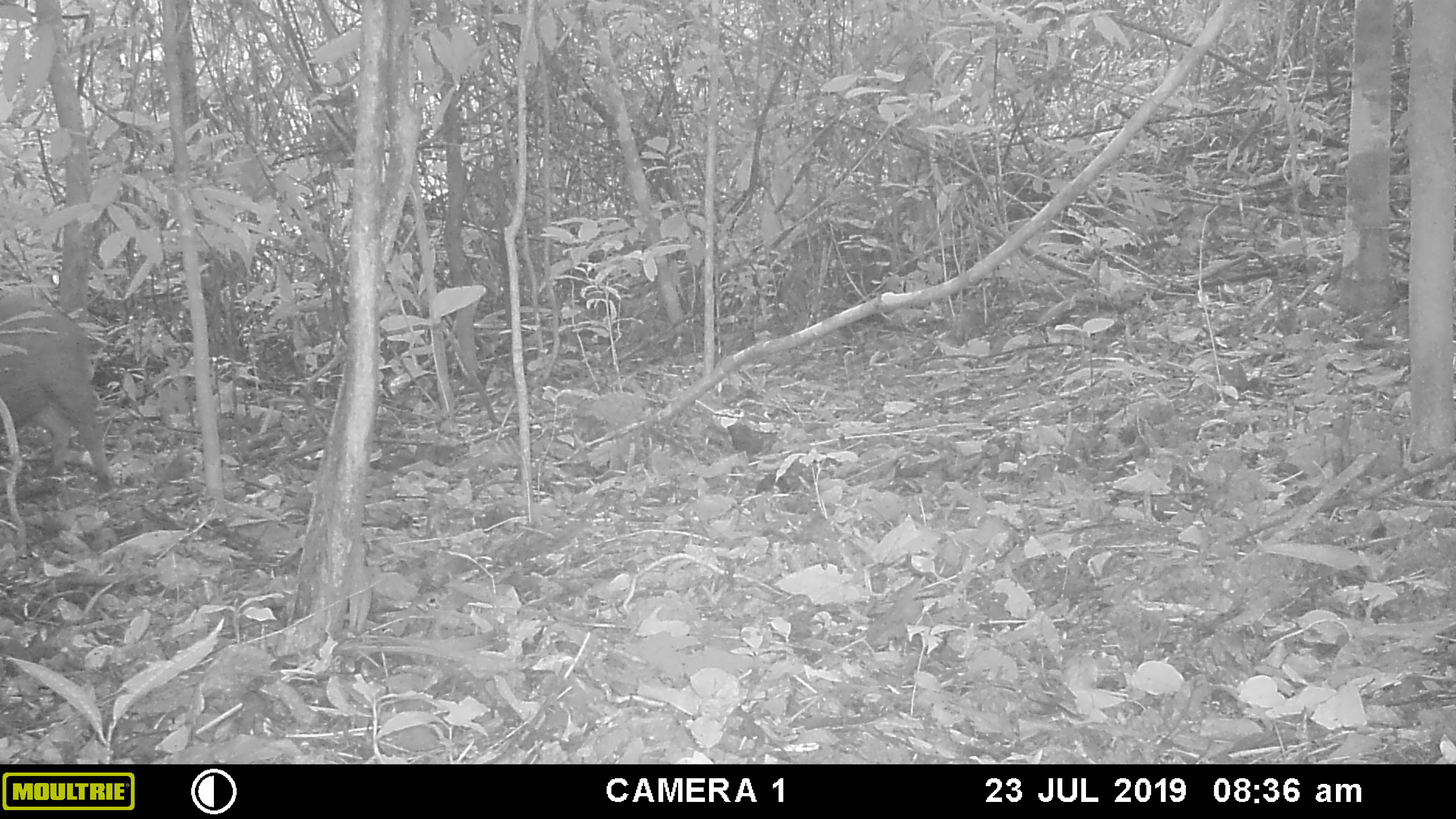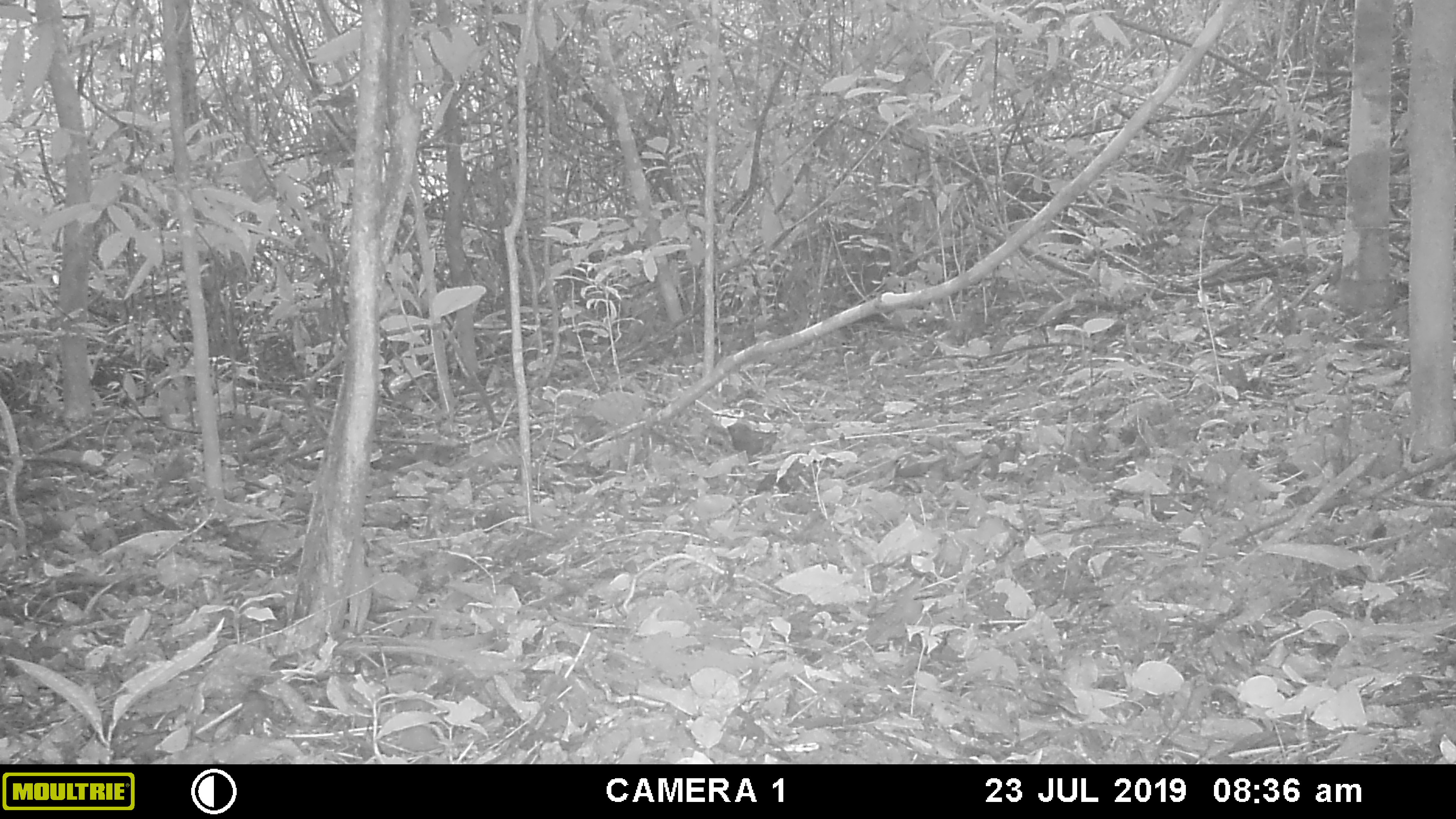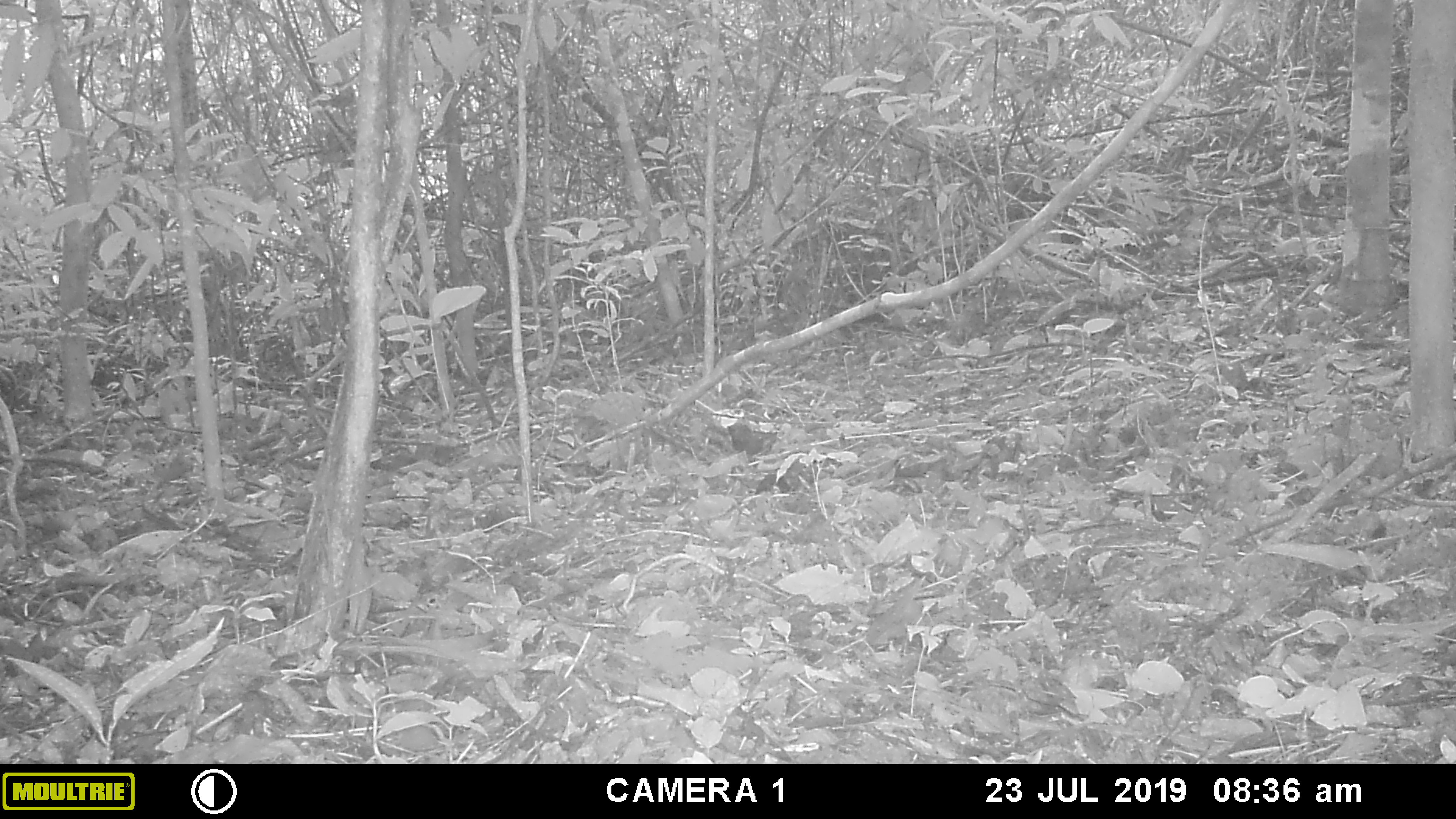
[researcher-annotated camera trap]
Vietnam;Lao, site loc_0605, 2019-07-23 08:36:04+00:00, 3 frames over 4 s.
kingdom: Animalia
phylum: Chordata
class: Mammalia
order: Artiodactyla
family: Suidae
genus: Sus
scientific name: Sus scrofa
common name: eurasian wild pig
Eurasian wild pig (Sus scrofa). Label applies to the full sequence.